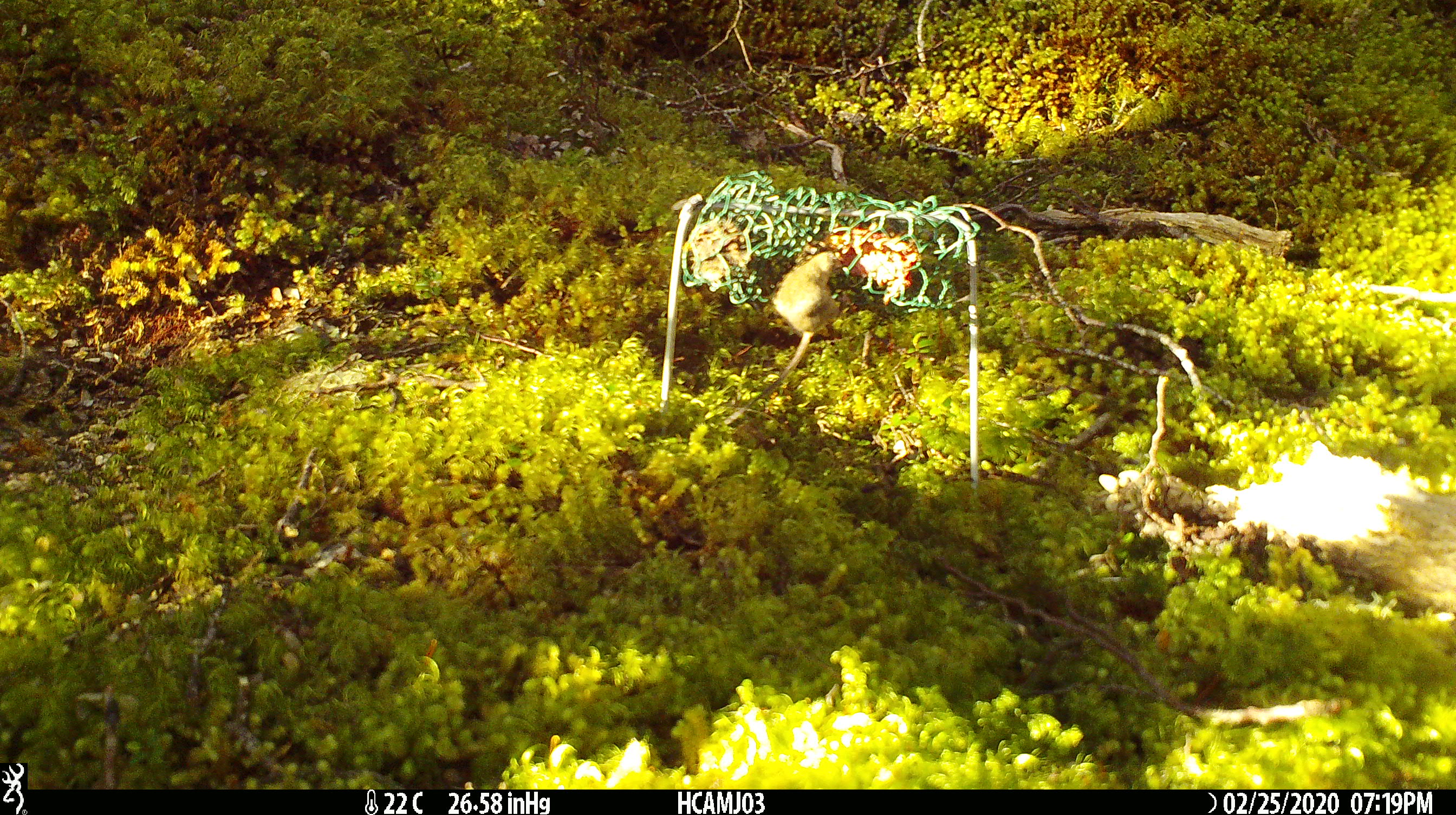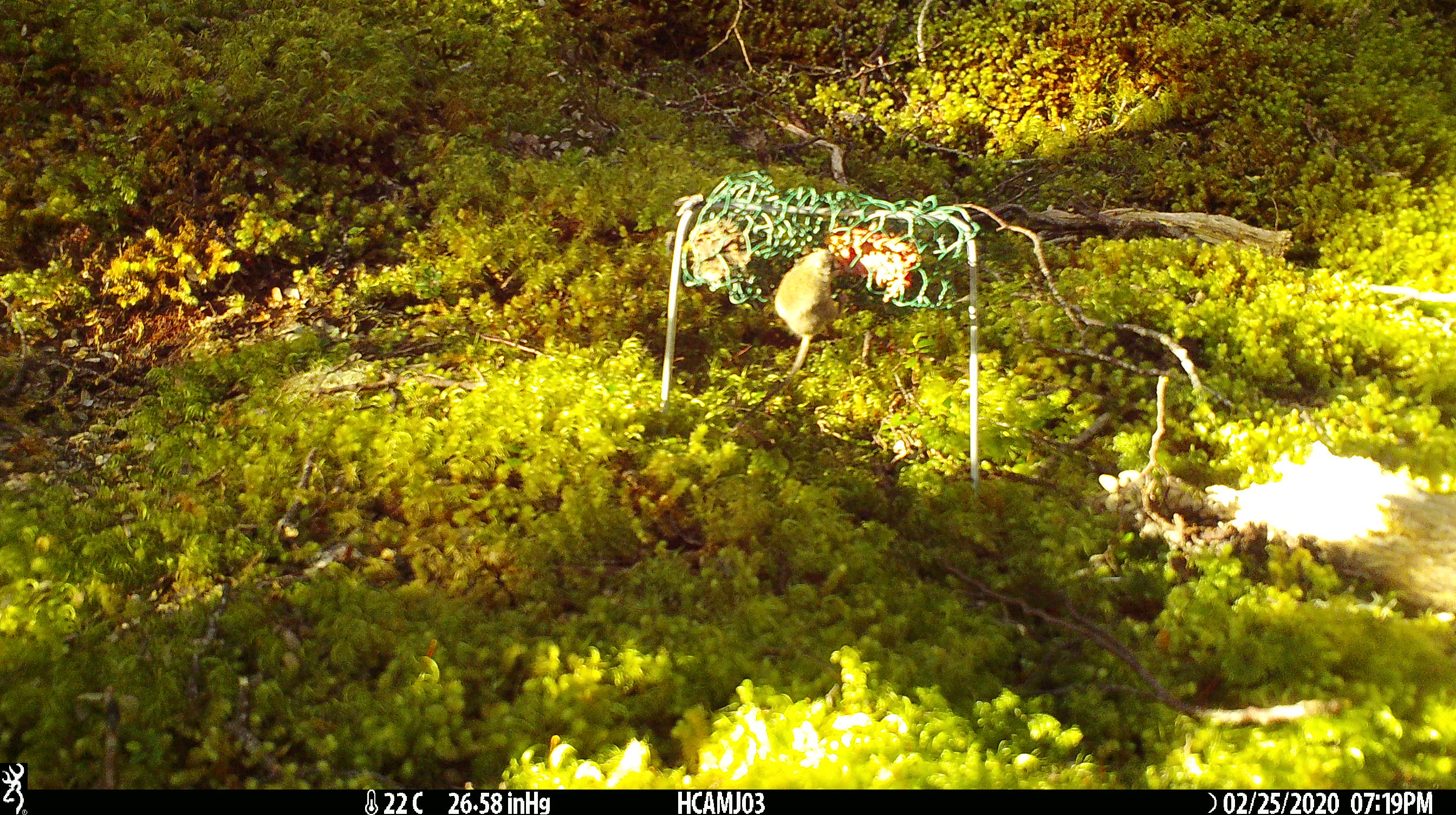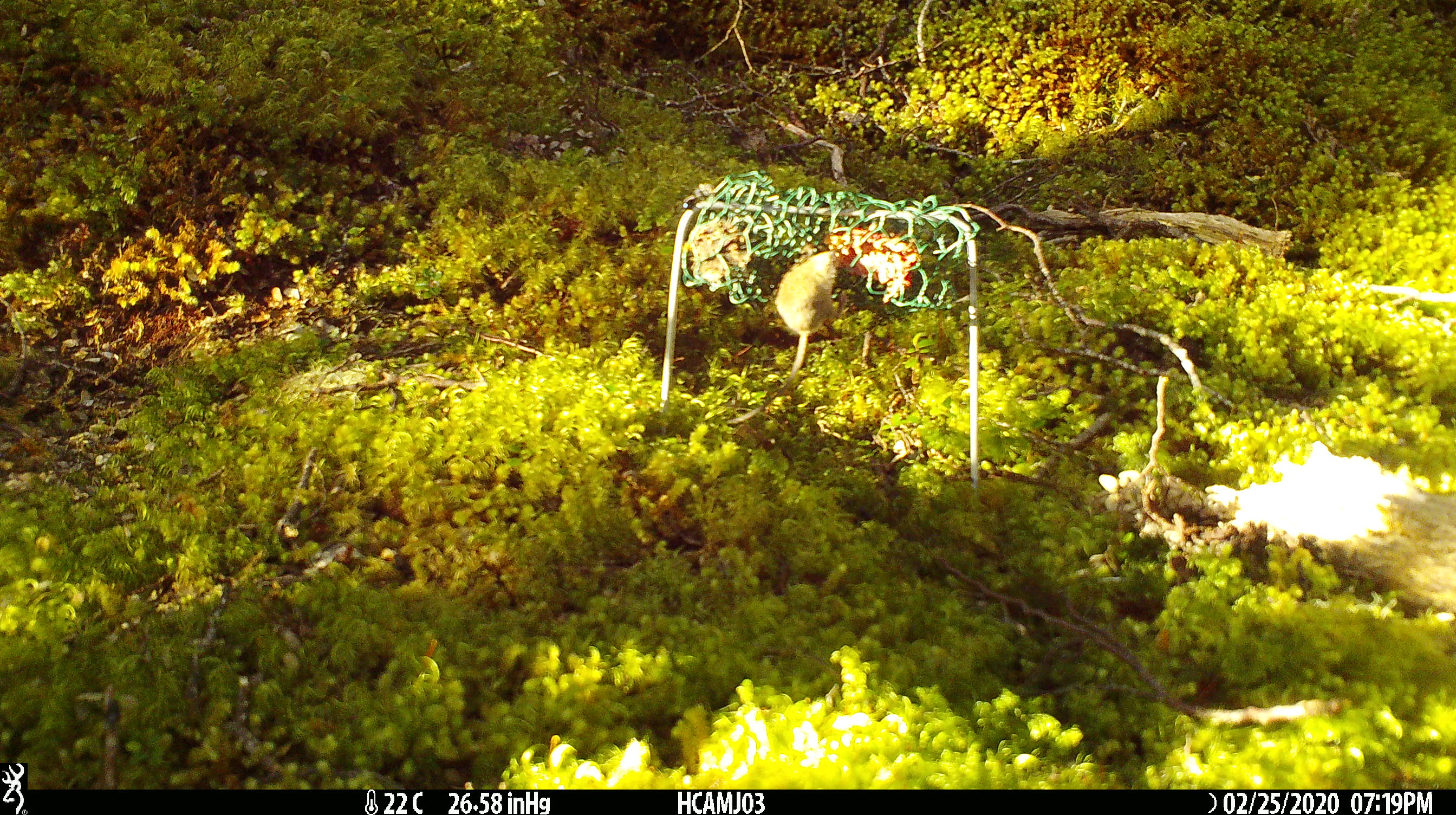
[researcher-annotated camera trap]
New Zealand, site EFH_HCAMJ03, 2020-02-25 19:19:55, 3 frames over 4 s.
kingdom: Animalia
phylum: Chordata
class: Mammalia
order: Rodentia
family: Muridae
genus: Mus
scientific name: Mus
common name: mouse